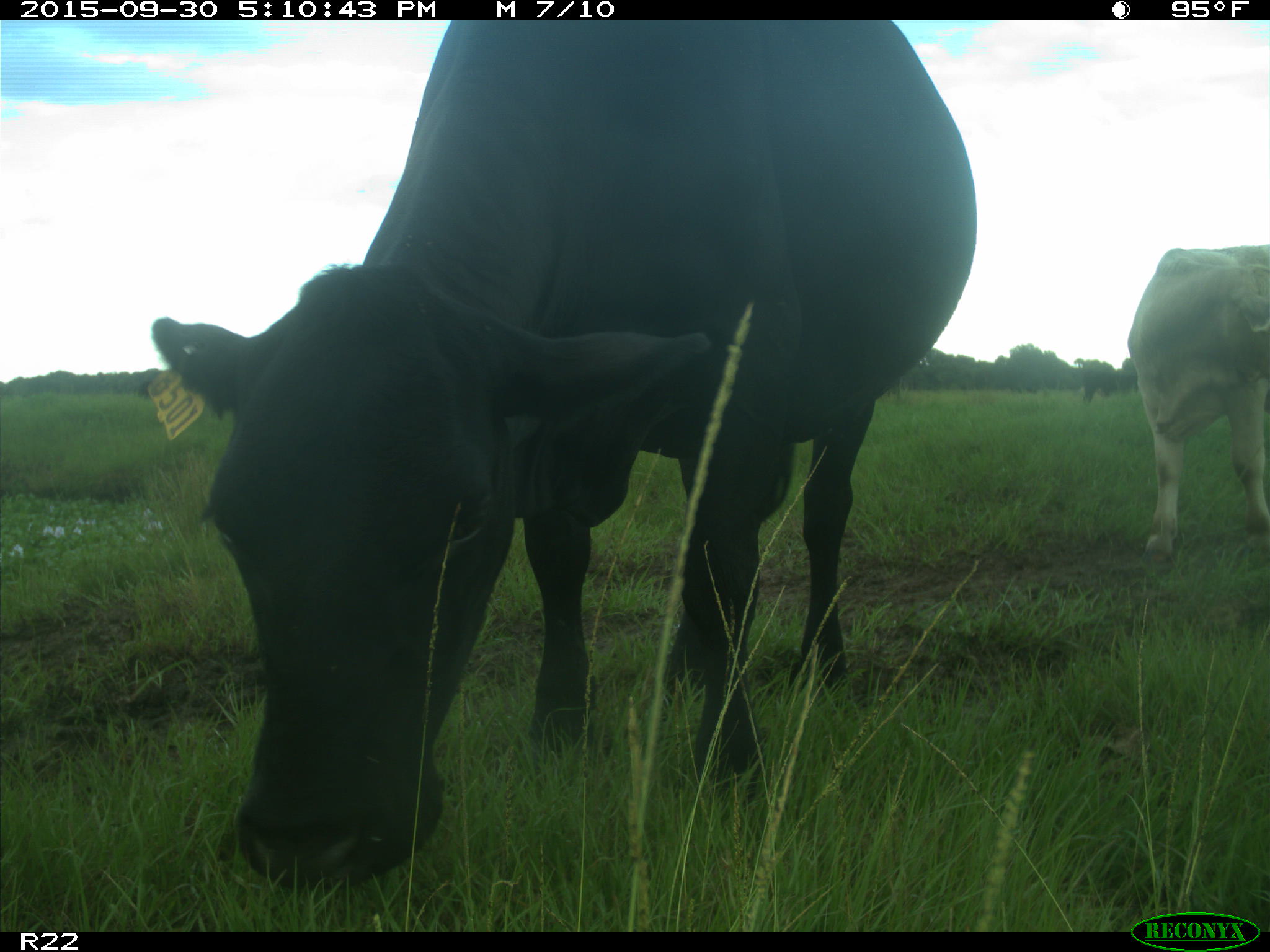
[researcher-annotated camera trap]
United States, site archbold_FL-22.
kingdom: Animalia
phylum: Chordata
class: Mammalia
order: Artiodactyla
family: Bovidae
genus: Bos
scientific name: Bos taurus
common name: domestic cow